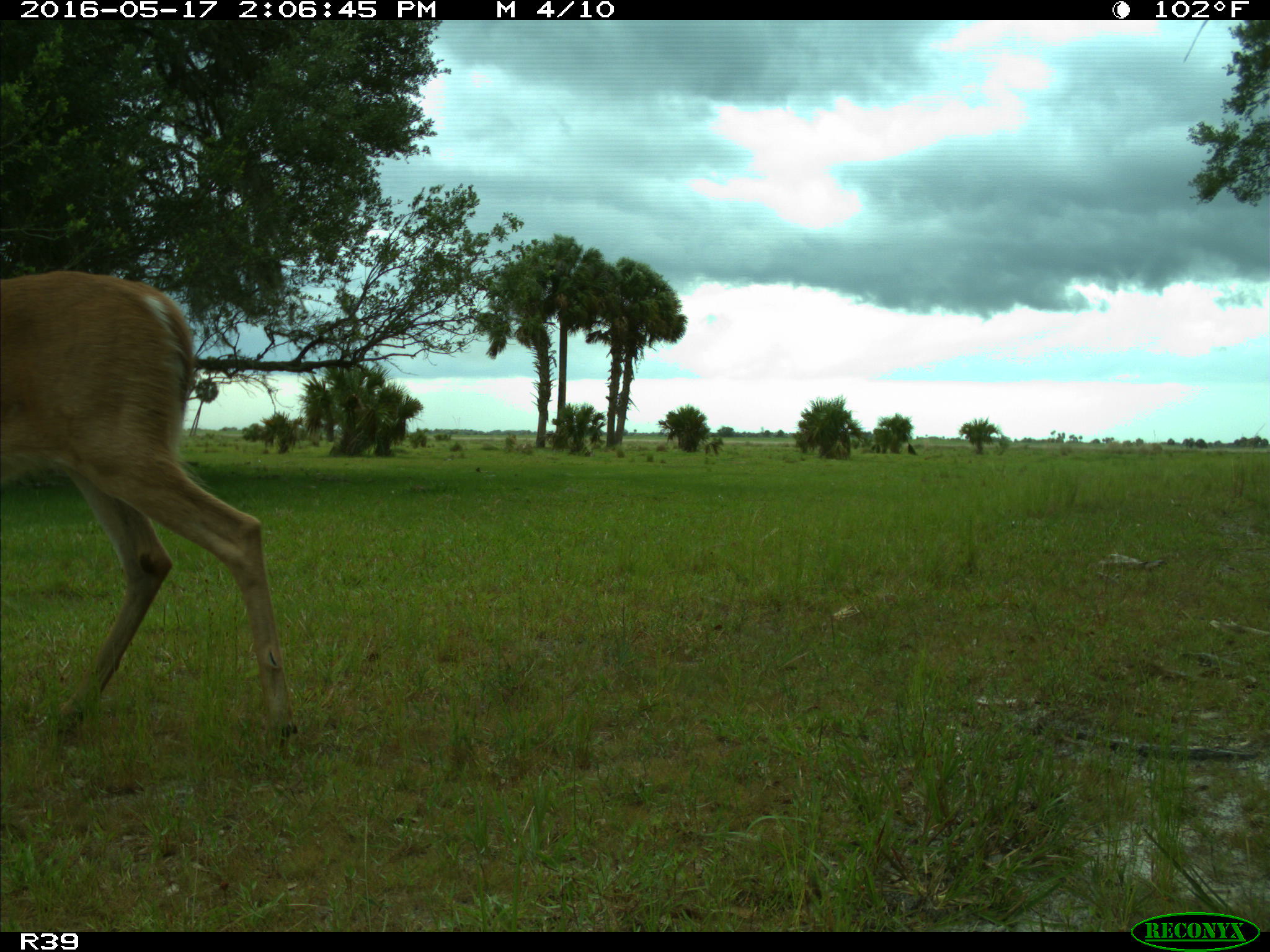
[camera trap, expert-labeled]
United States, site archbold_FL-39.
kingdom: Animalia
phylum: Chordata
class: Mammalia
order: Artiodactyla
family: Cervidae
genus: Odocoileus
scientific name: Odocoileus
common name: deer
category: unidentified deer